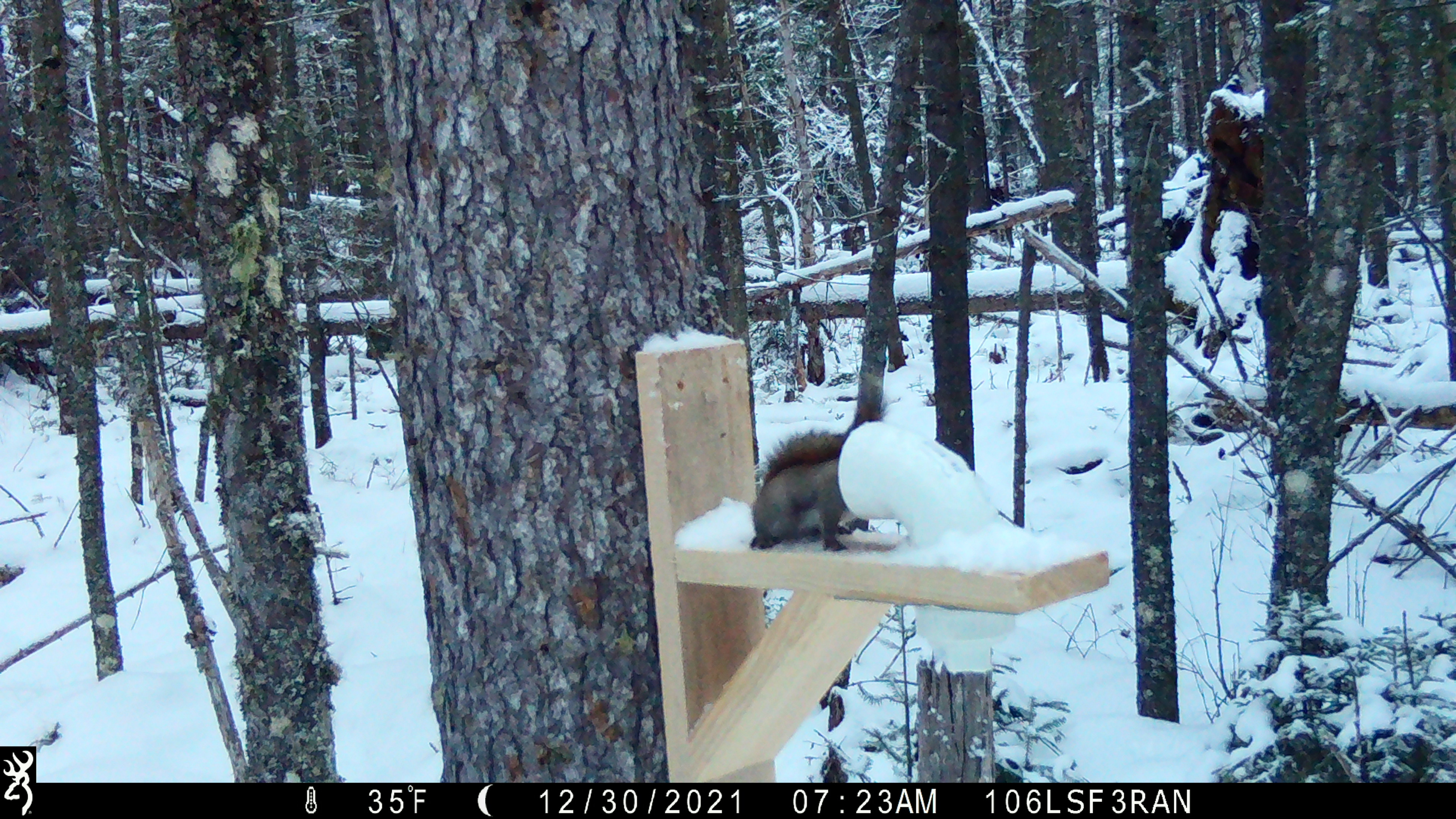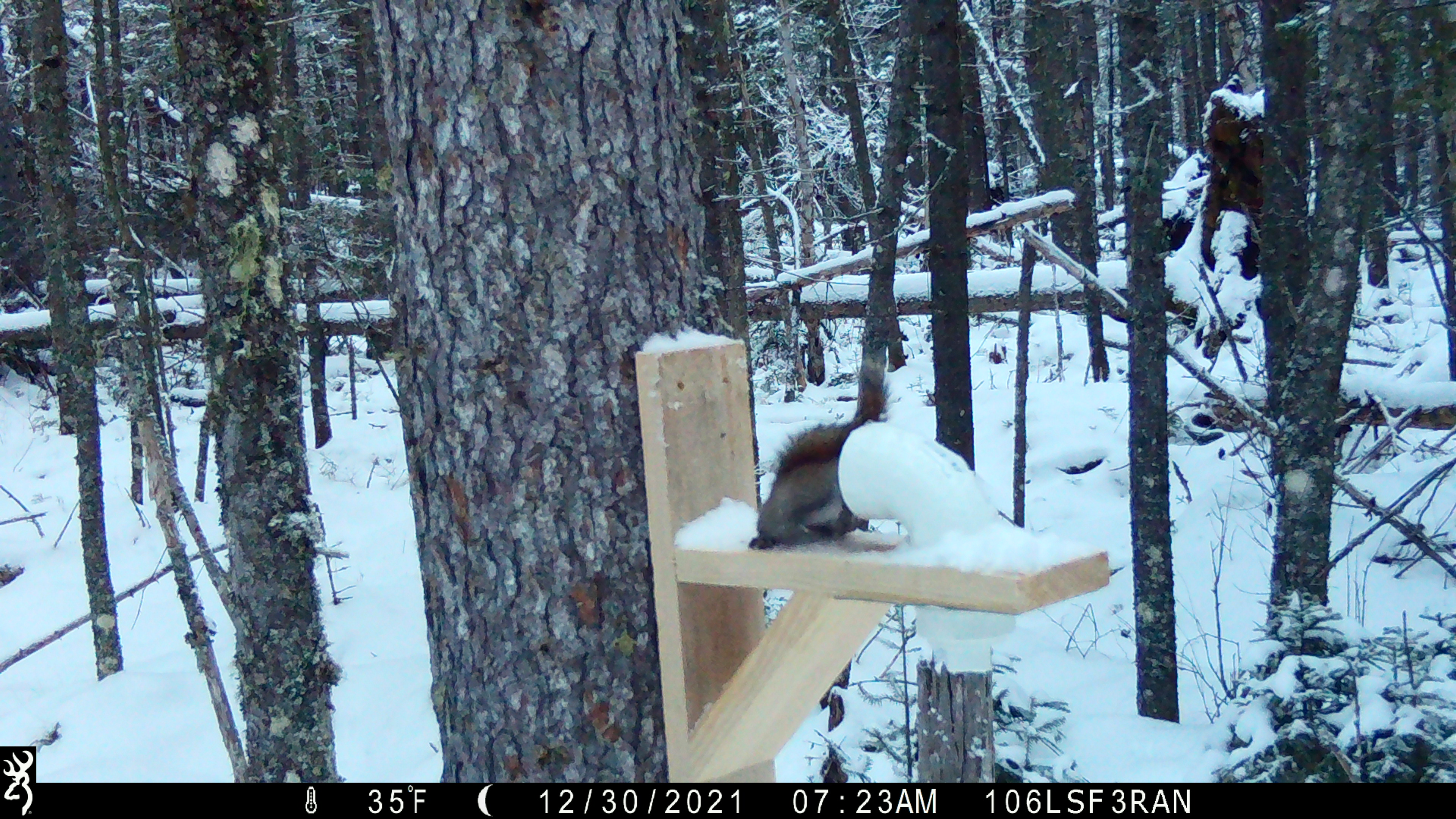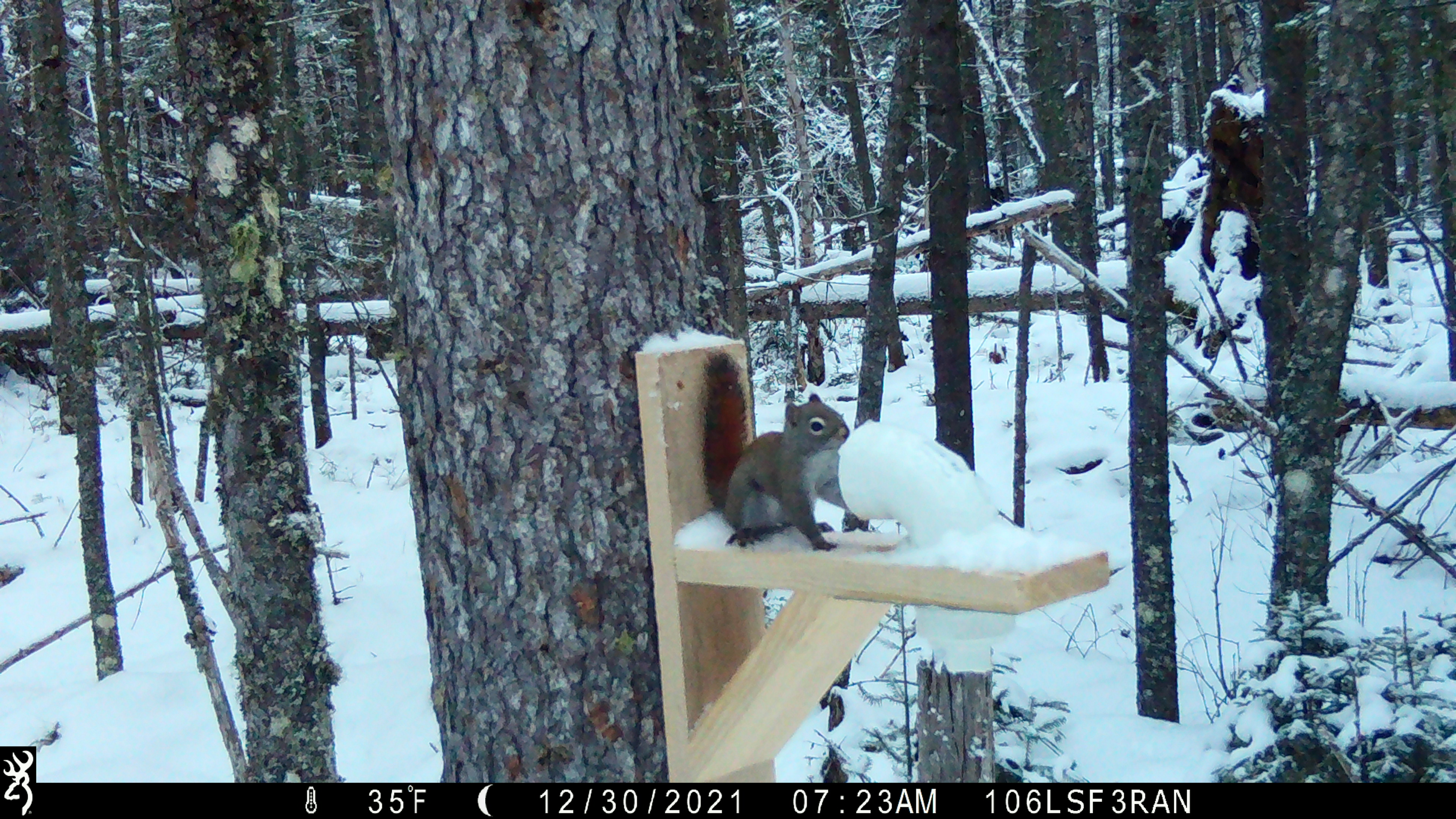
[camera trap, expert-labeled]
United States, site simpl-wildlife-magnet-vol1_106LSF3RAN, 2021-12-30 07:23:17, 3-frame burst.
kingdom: Animalia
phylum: Chordata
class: Mammalia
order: Rodentia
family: Sciuridae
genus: Tamiasciurus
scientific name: Tamiasciurus hudsonicus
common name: red squirrel